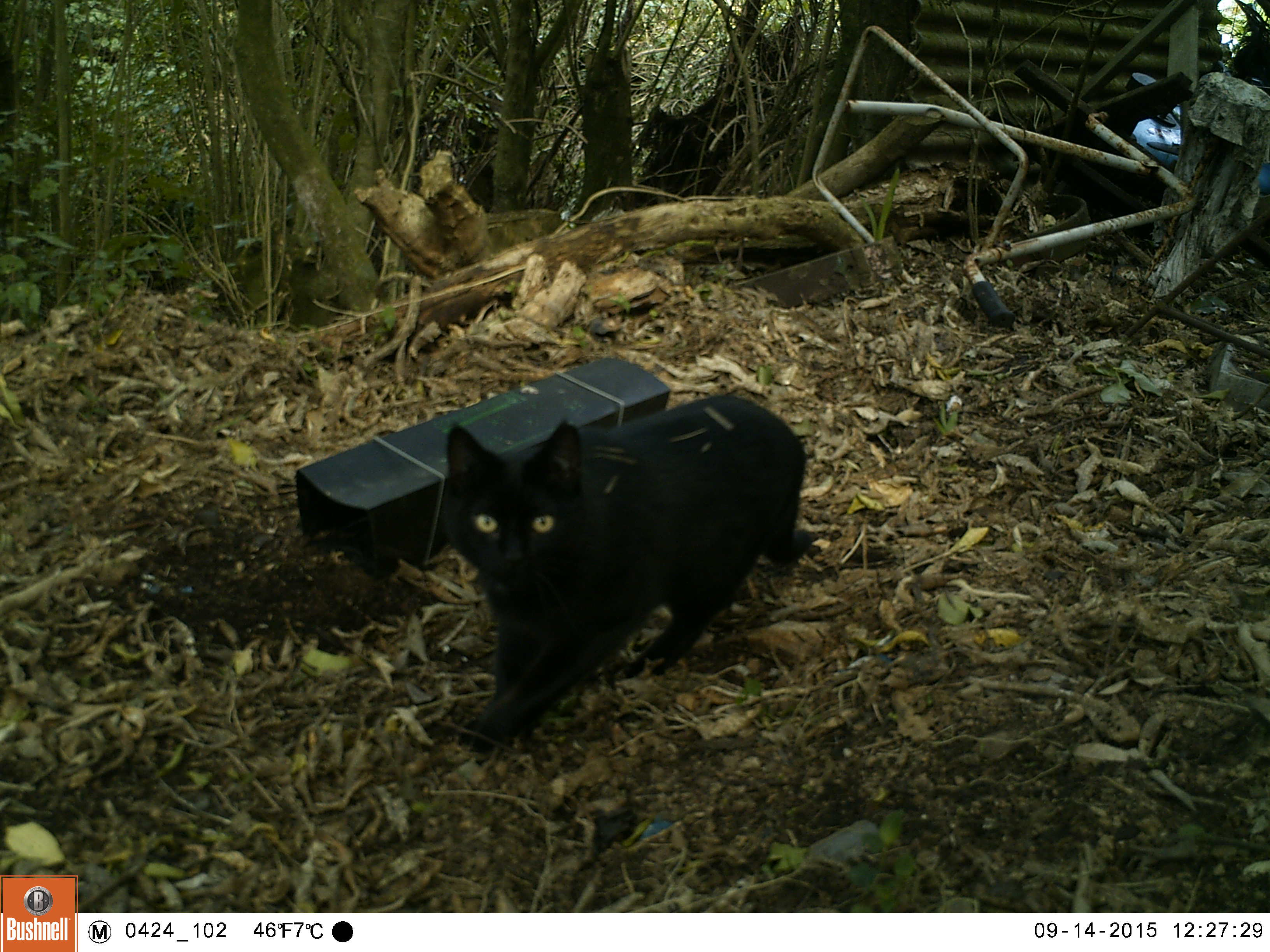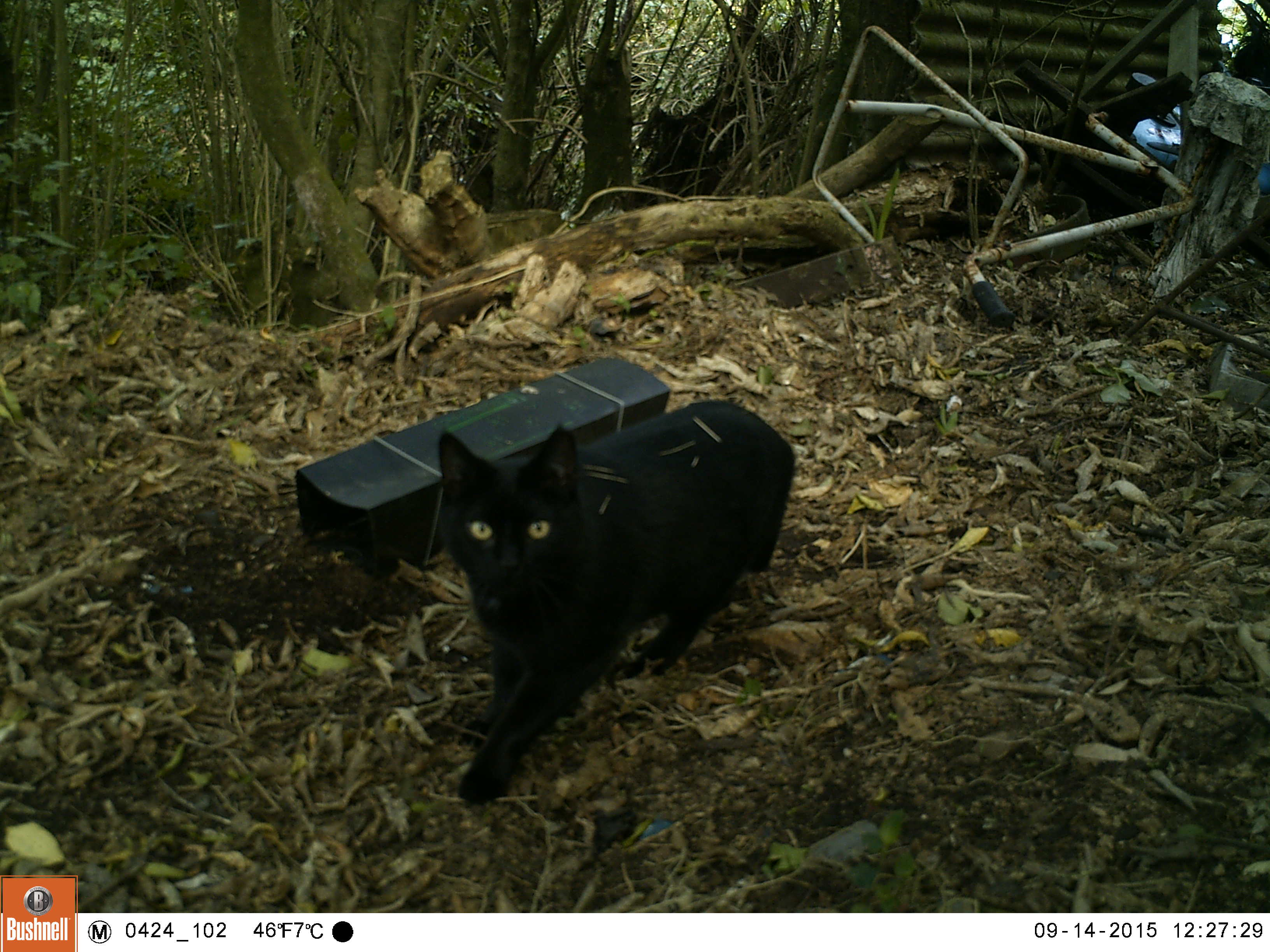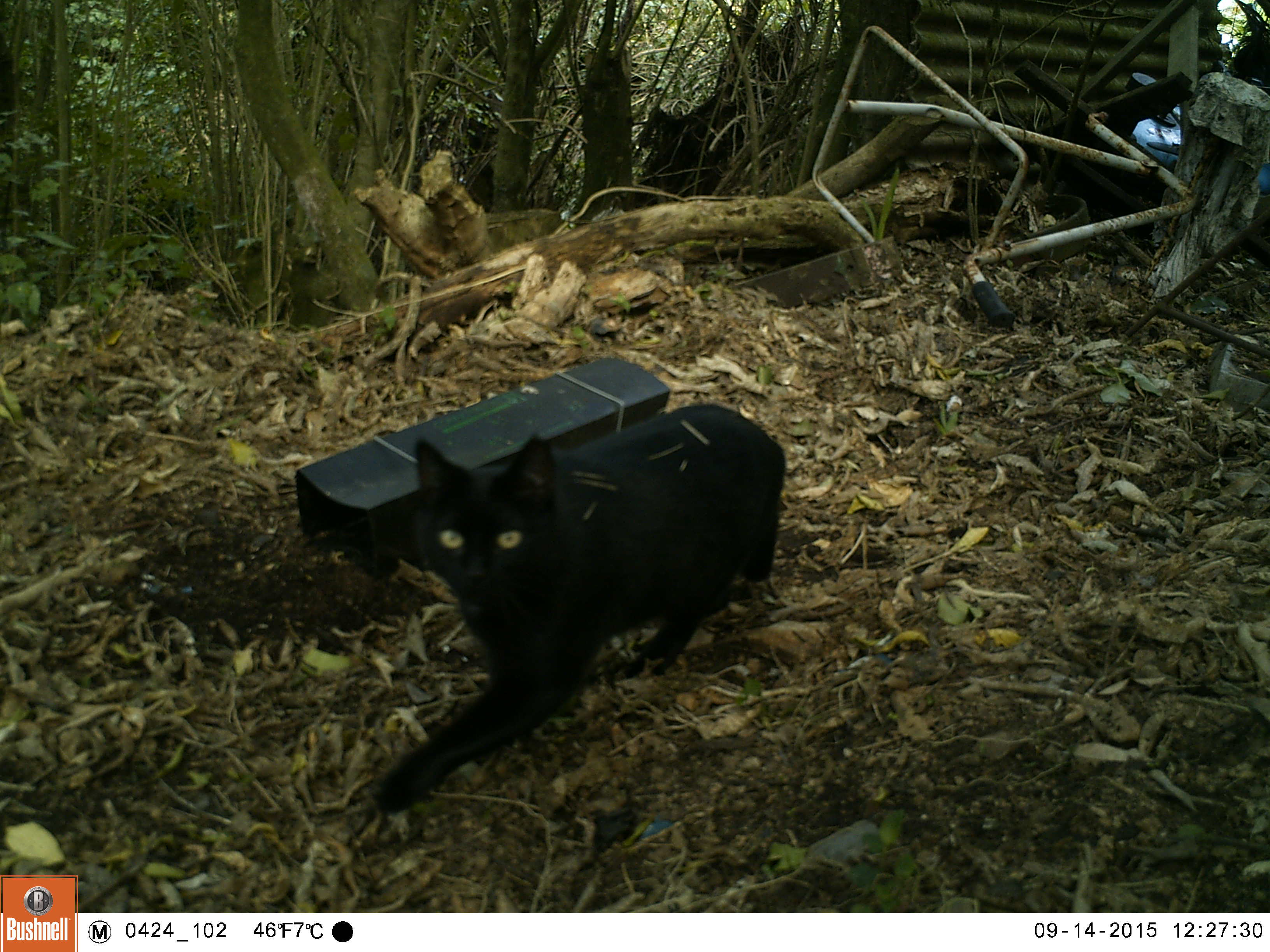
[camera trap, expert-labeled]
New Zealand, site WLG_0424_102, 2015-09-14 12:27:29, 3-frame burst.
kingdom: Animalia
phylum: Chordata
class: Mammalia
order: Carnivora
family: Felidae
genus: Felis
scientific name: Felis catus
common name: domestic cat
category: cat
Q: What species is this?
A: Cat (domestic cat) (Felis catus).